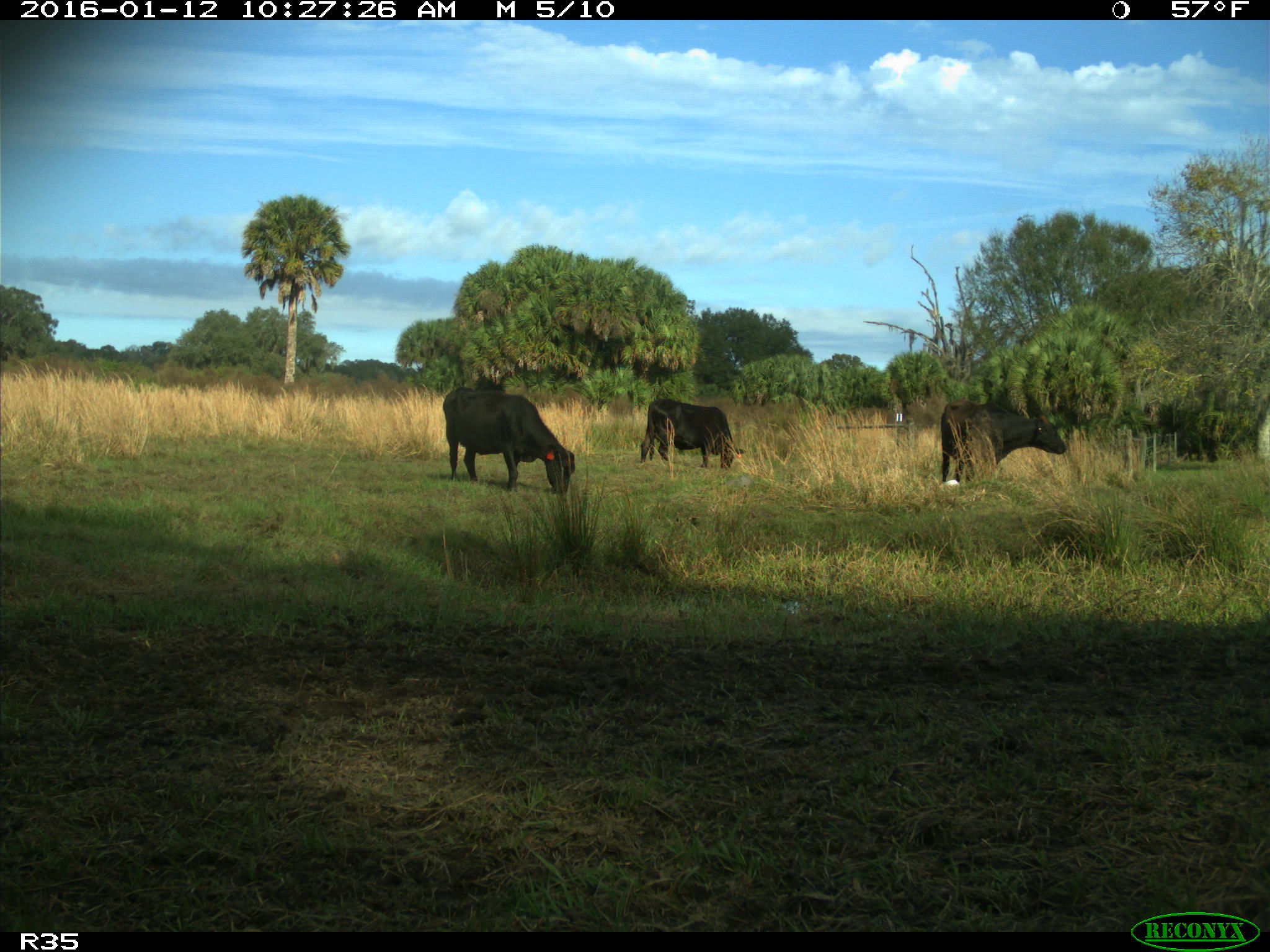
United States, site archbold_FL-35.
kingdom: Animalia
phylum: Chordata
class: Mammalia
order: Artiodactyla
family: Bovidae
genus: Bos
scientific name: Bos taurus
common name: domestic cow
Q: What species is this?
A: Bos taurus (domestic cow).